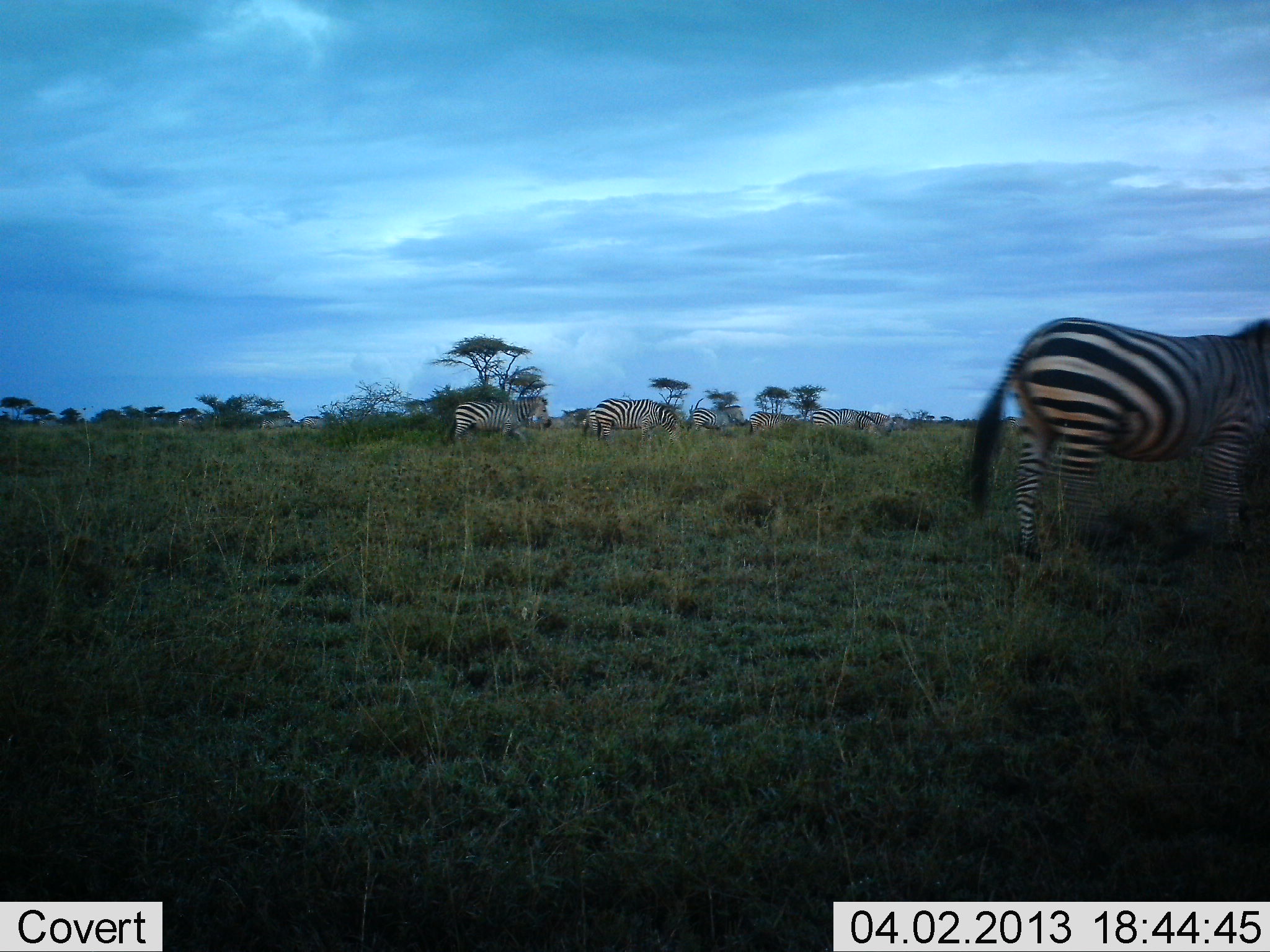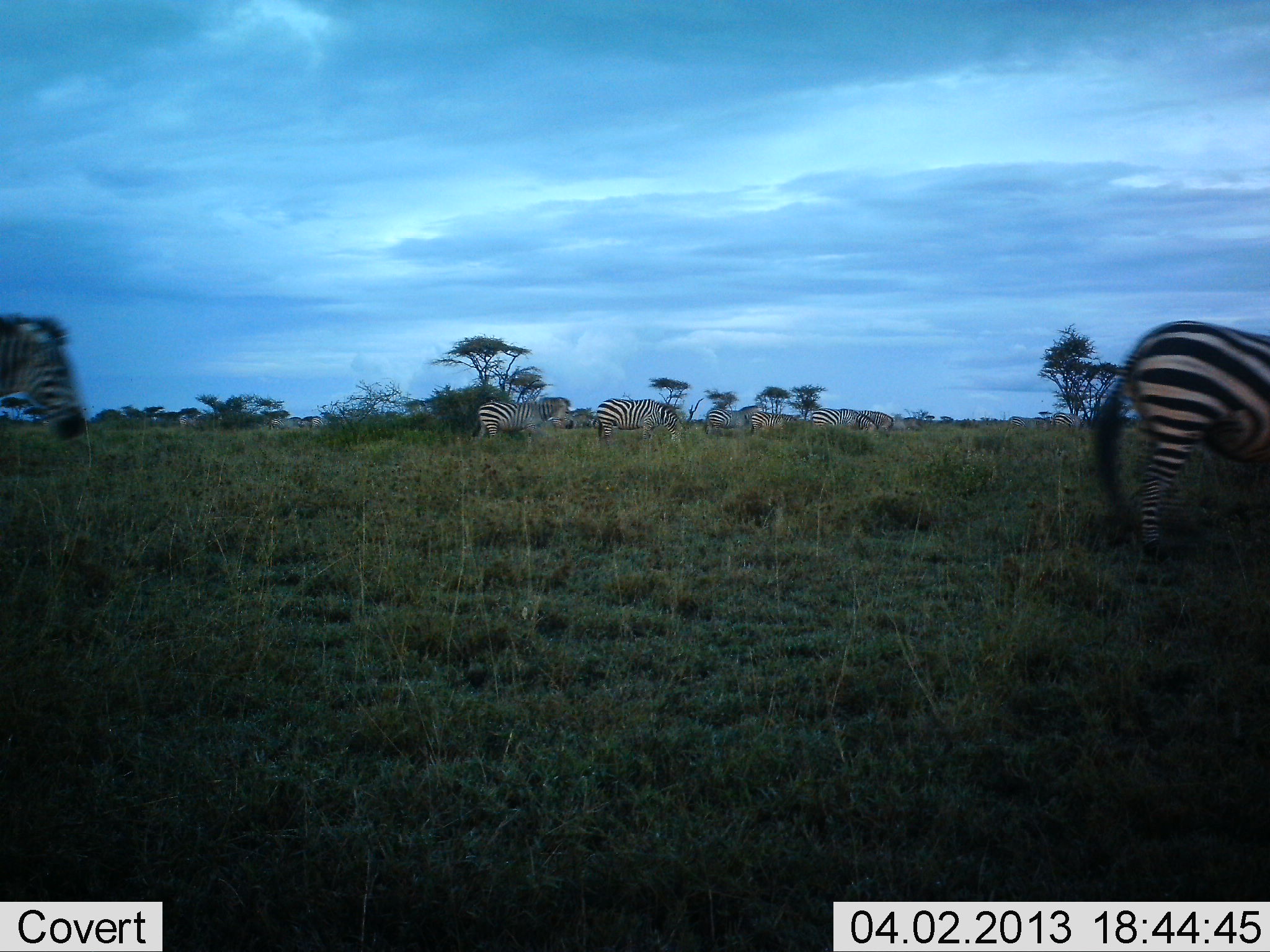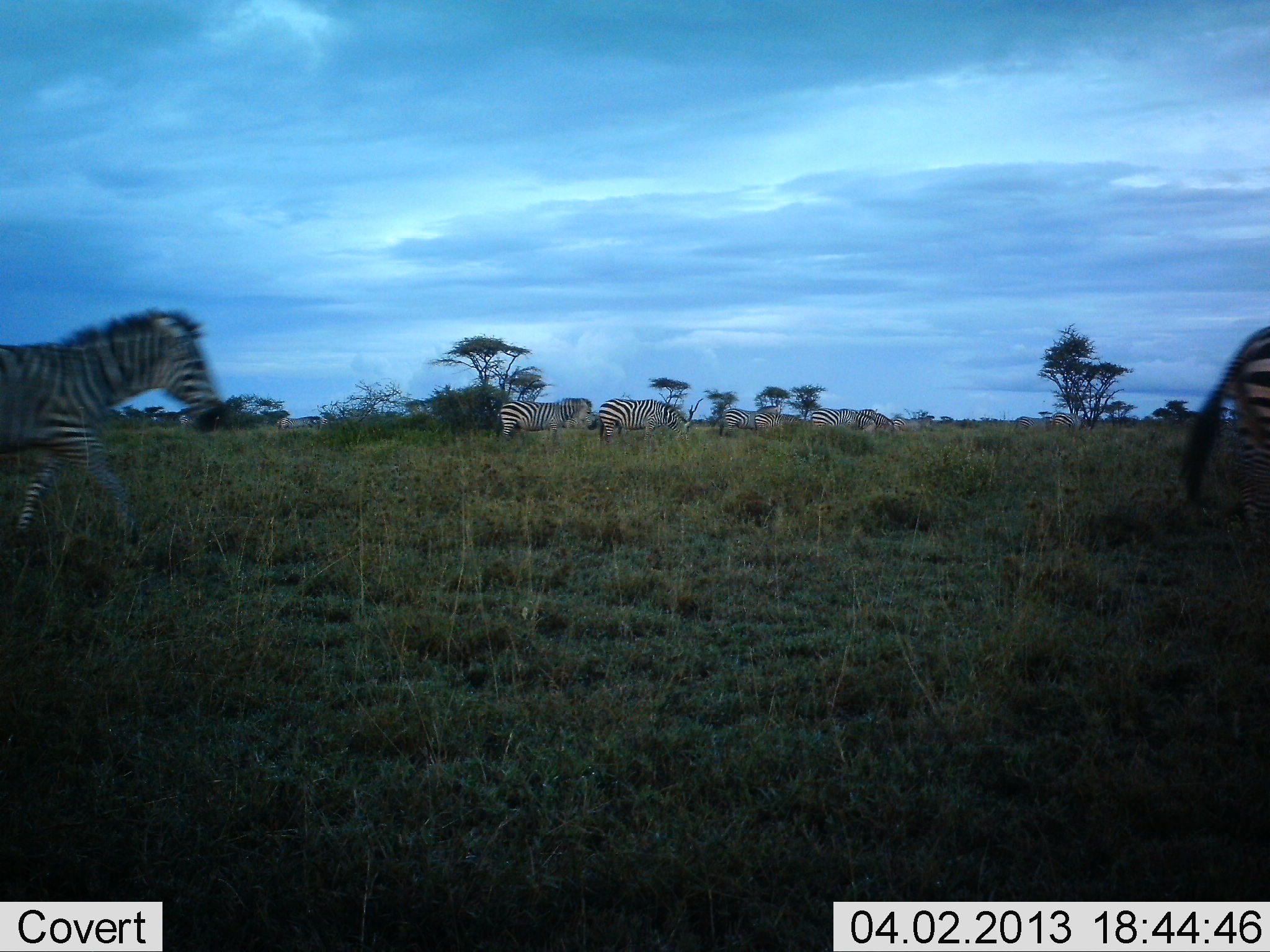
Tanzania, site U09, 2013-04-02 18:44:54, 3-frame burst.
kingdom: Animalia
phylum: Chordata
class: Mammalia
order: Perissodactyla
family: Equidae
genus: Equus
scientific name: Equus quagga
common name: plains zebra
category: zebra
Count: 10.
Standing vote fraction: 16%.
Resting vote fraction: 0%.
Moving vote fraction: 100%.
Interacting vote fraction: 0%.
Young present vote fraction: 0%.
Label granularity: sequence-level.